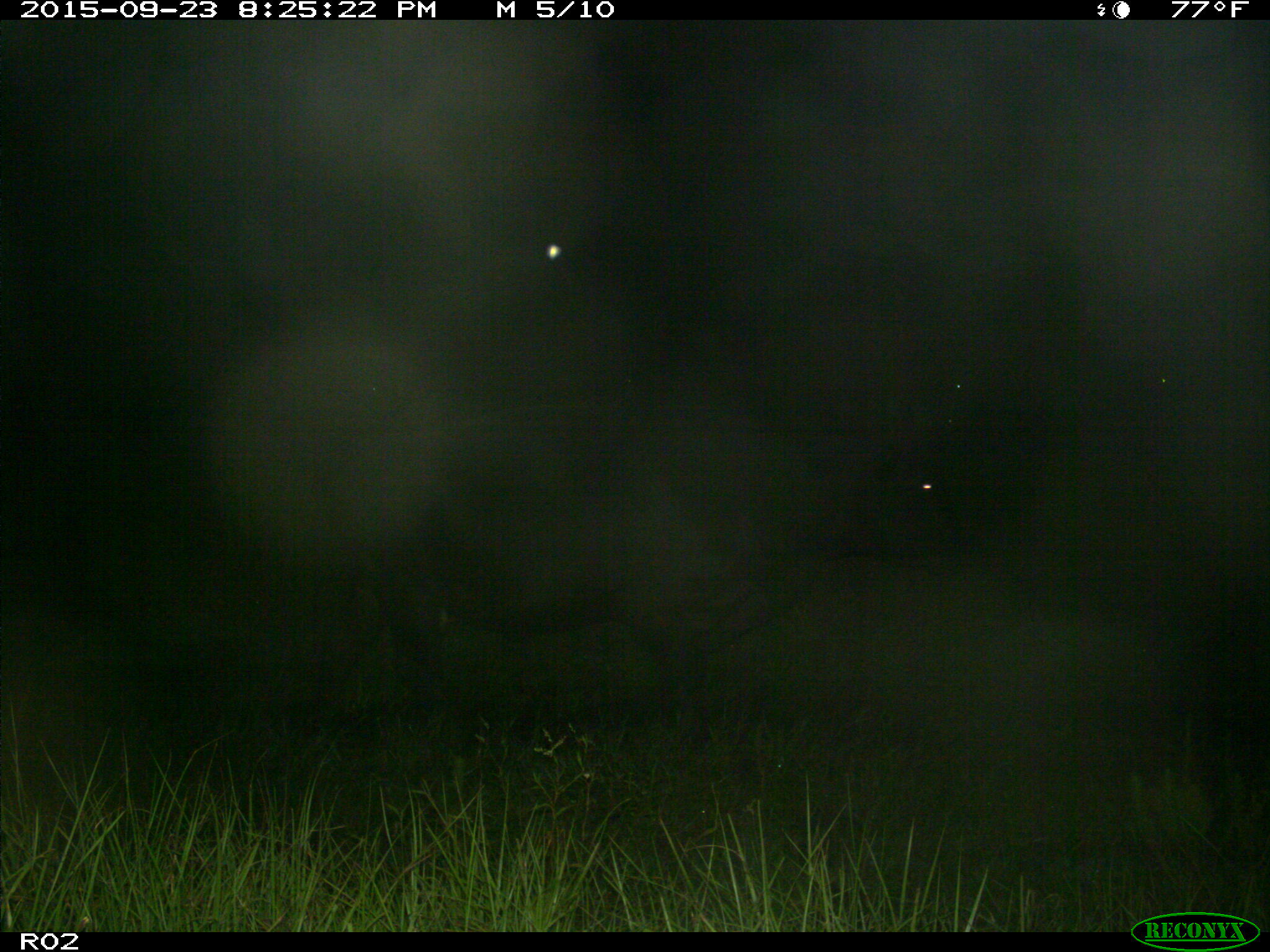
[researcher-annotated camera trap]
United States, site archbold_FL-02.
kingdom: Animalia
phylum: Chordata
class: Mammalia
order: Artiodactyla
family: Bovidae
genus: Bos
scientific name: Bos taurus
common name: domestic cow